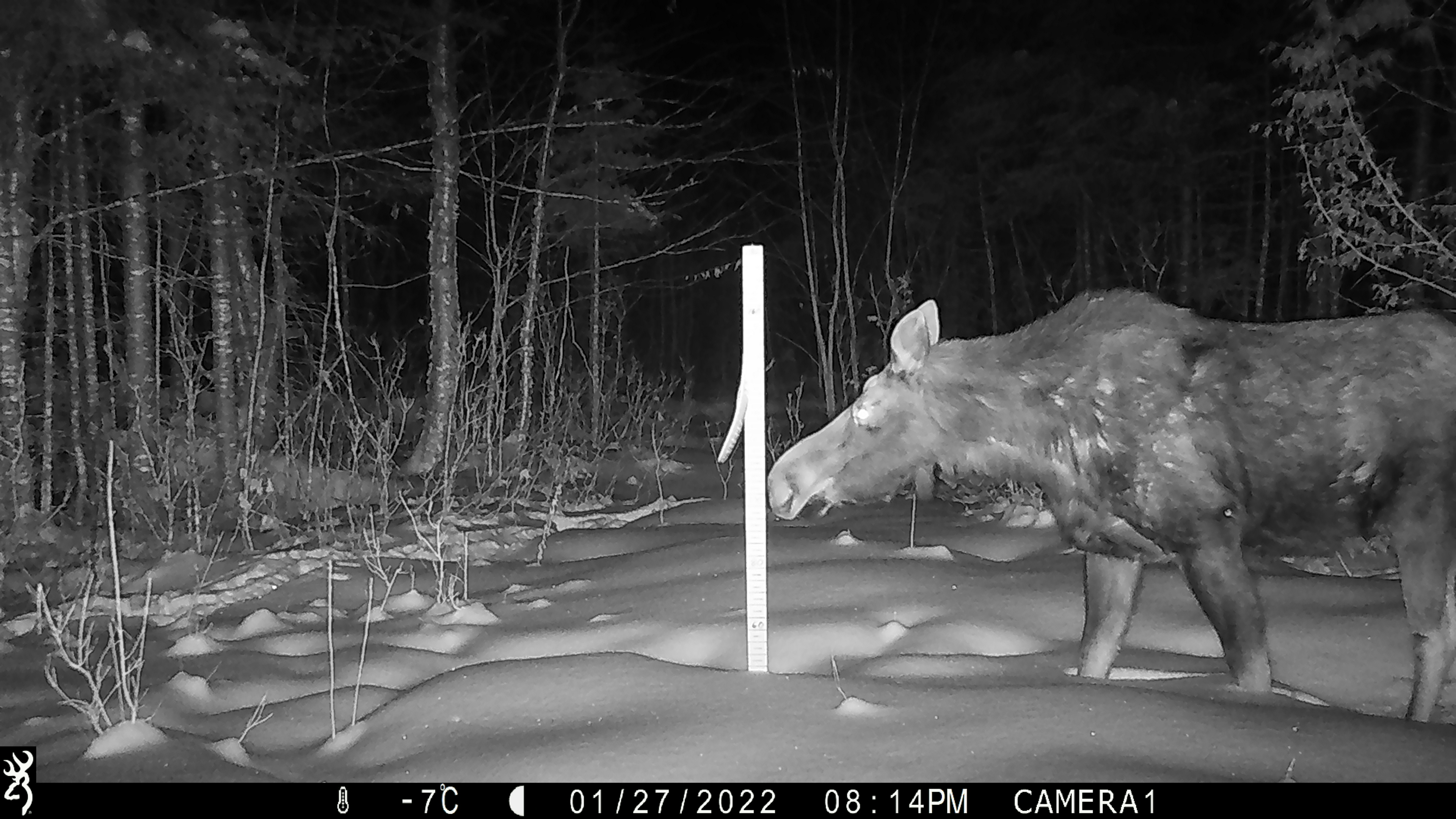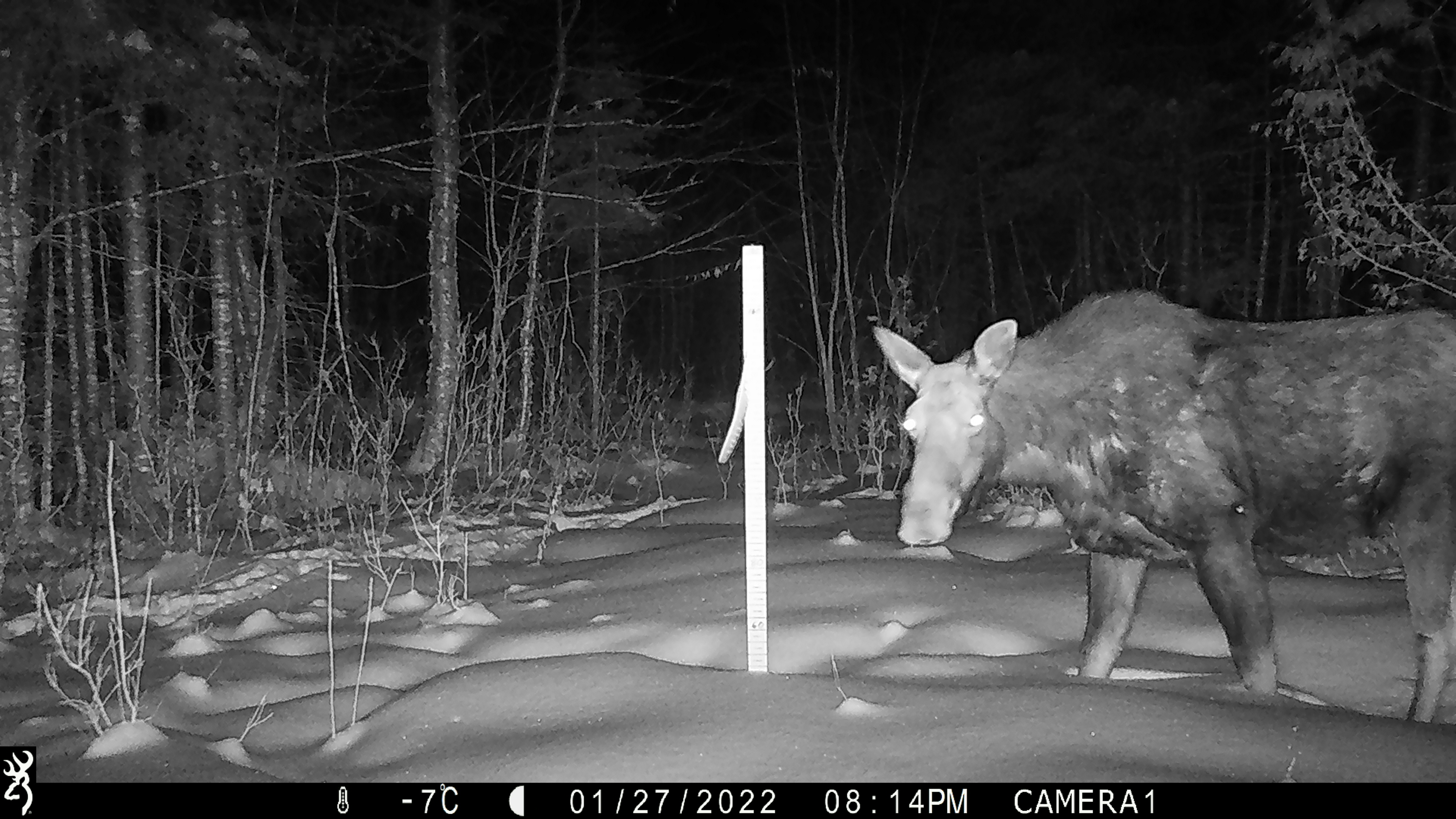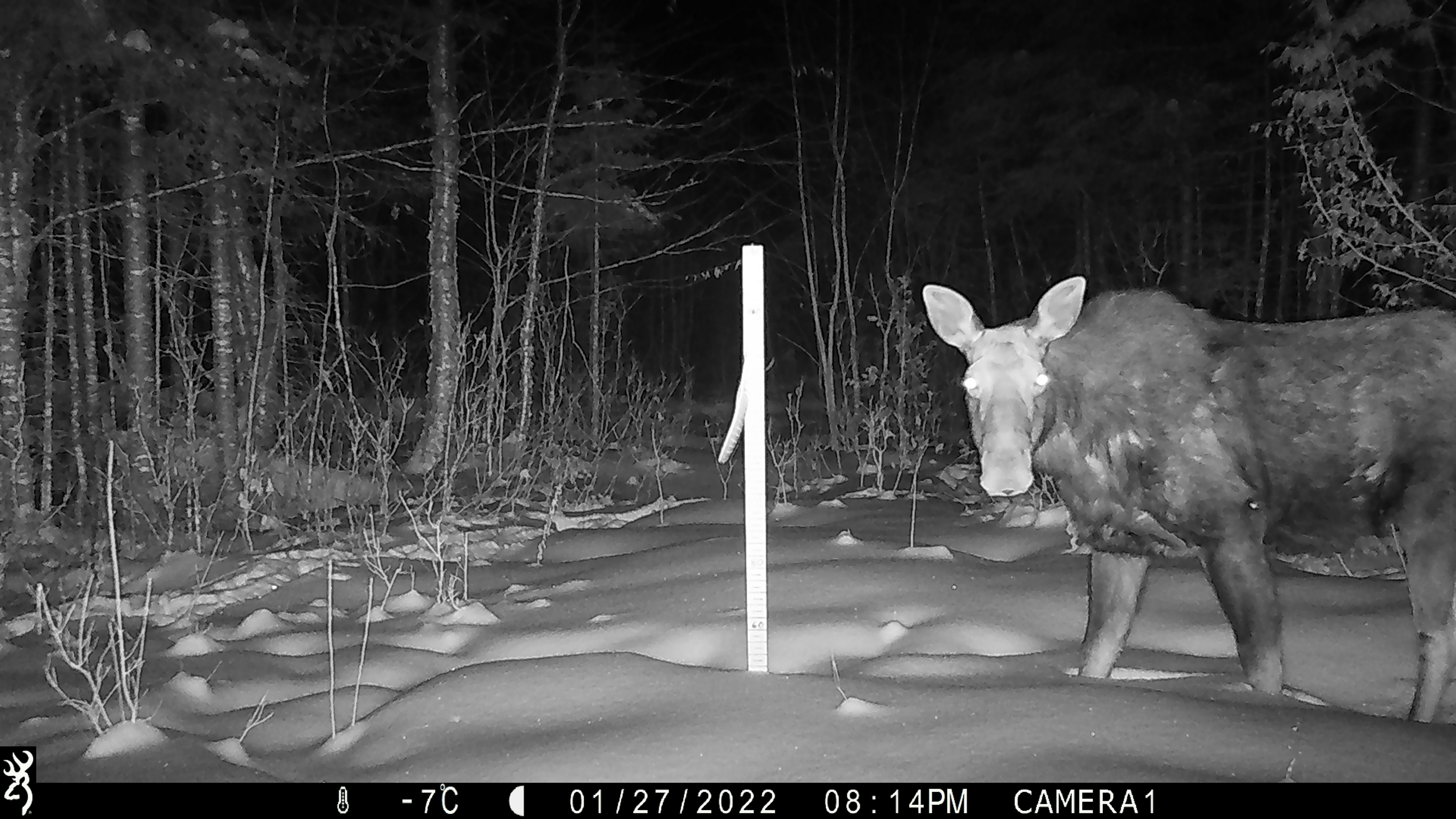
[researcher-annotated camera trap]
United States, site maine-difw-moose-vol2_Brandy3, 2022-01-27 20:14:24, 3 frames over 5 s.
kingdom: Animalia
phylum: Chordata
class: Mammalia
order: Artiodactyla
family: Cervidae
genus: Alces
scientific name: Alces alces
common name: moose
Moose (Alces alces).